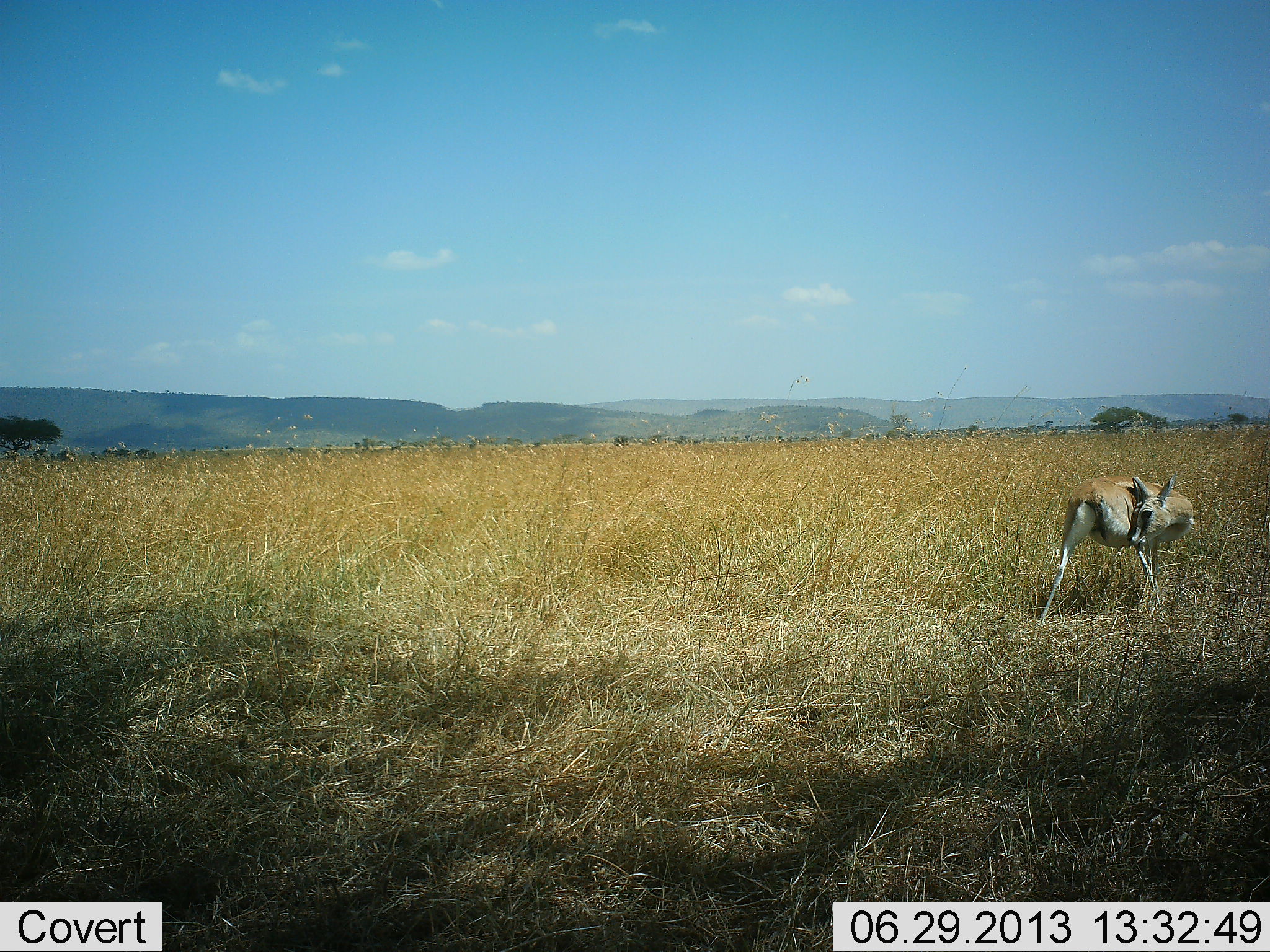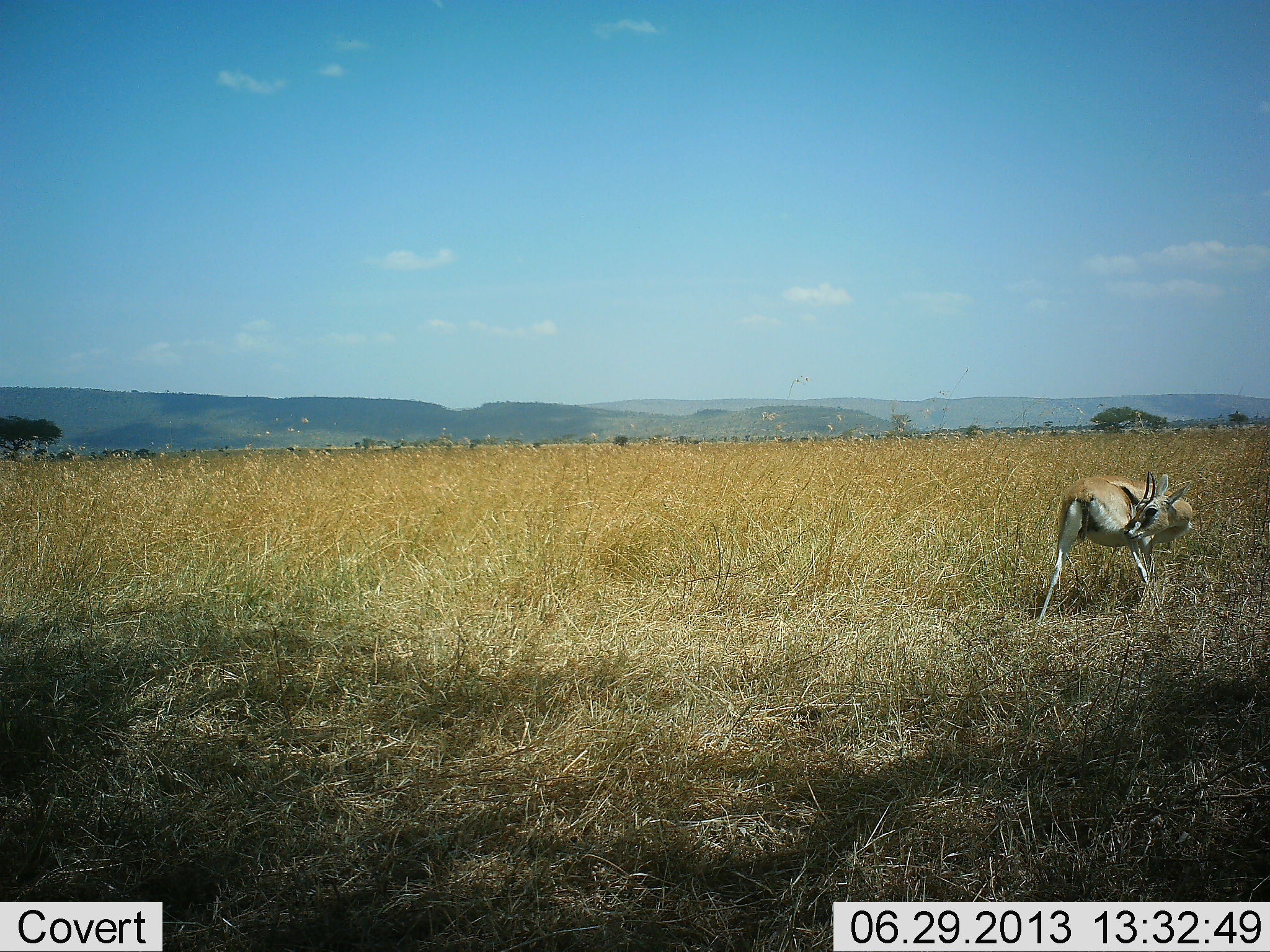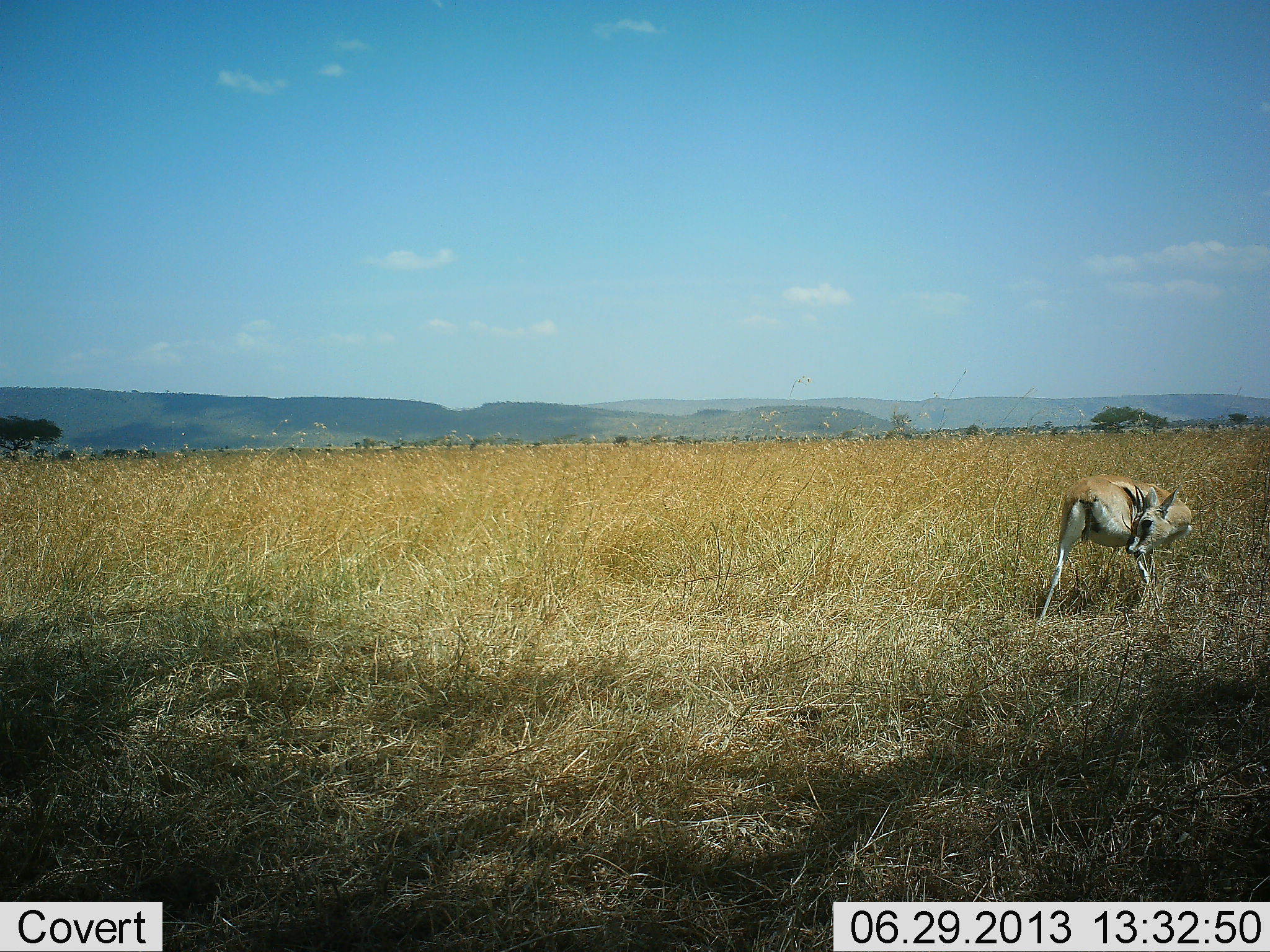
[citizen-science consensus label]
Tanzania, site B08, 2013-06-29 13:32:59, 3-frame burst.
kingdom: Animalia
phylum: Chordata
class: Mammalia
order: Artiodactyla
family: Bovidae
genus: Eudorcas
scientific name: Eudorcas thomsonii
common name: thomson's gazelle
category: gazellethomsons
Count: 1.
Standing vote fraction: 92%.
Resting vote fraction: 4%.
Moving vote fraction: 0%.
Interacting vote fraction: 0%.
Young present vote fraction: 0%.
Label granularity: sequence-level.